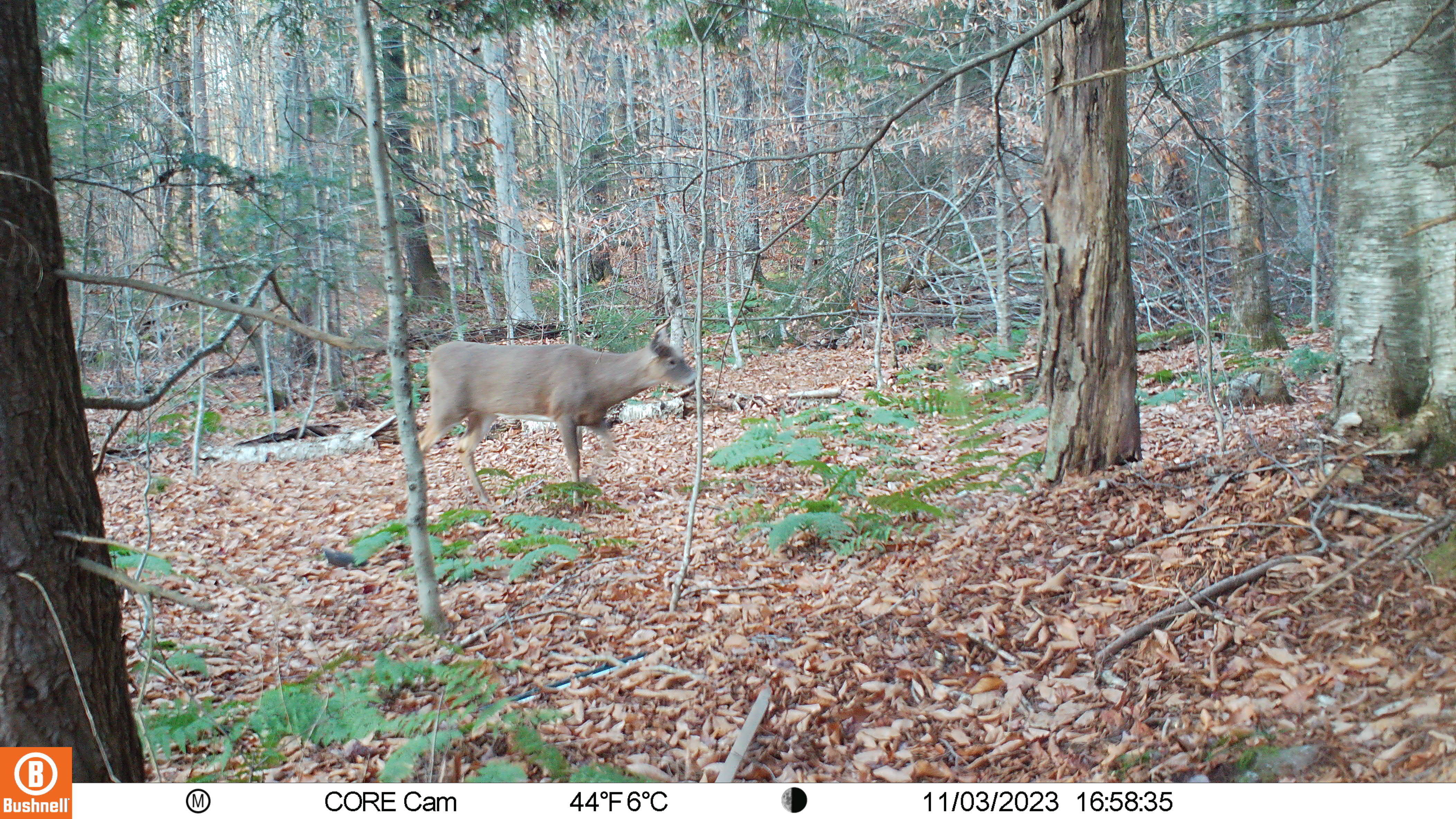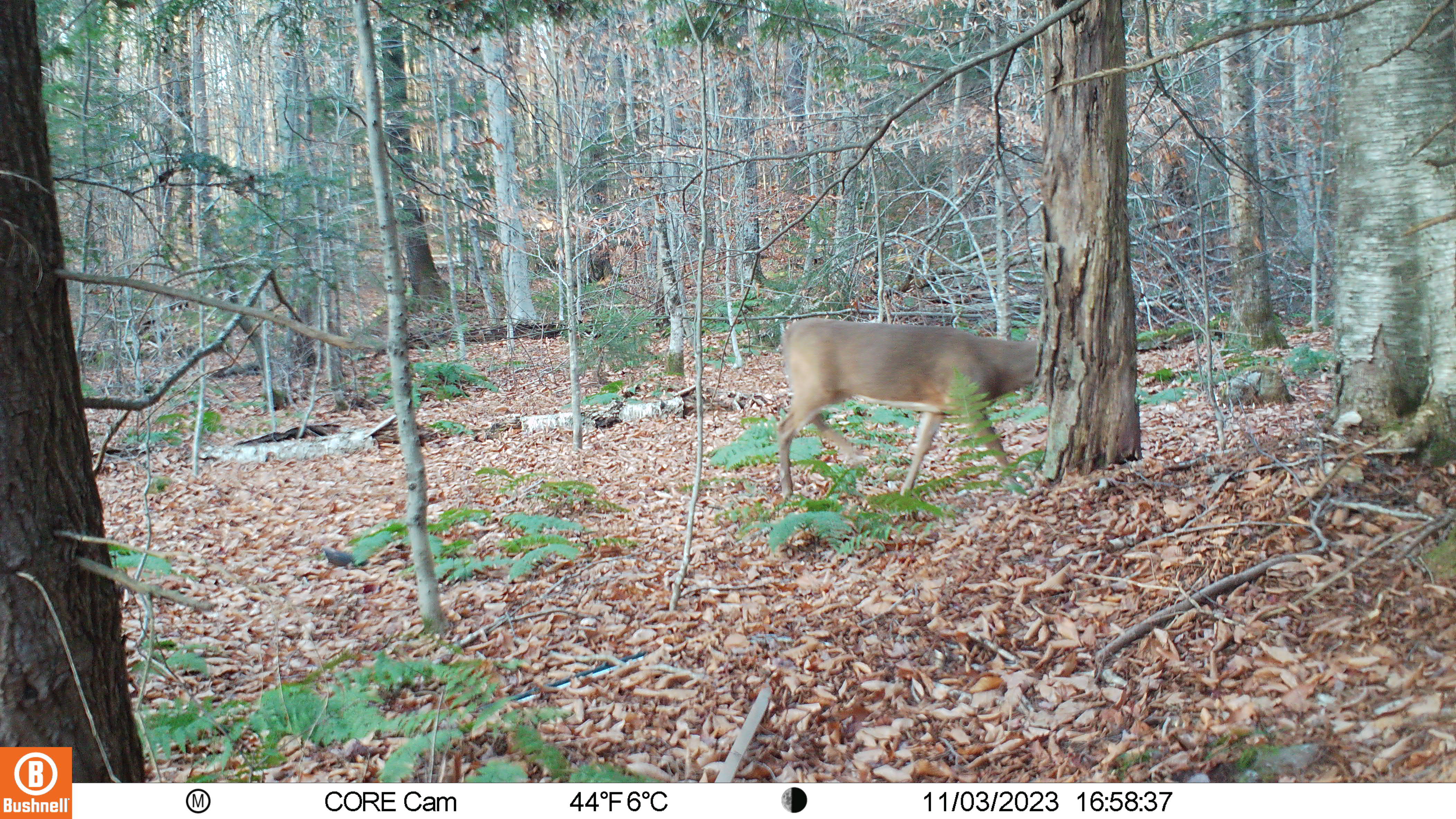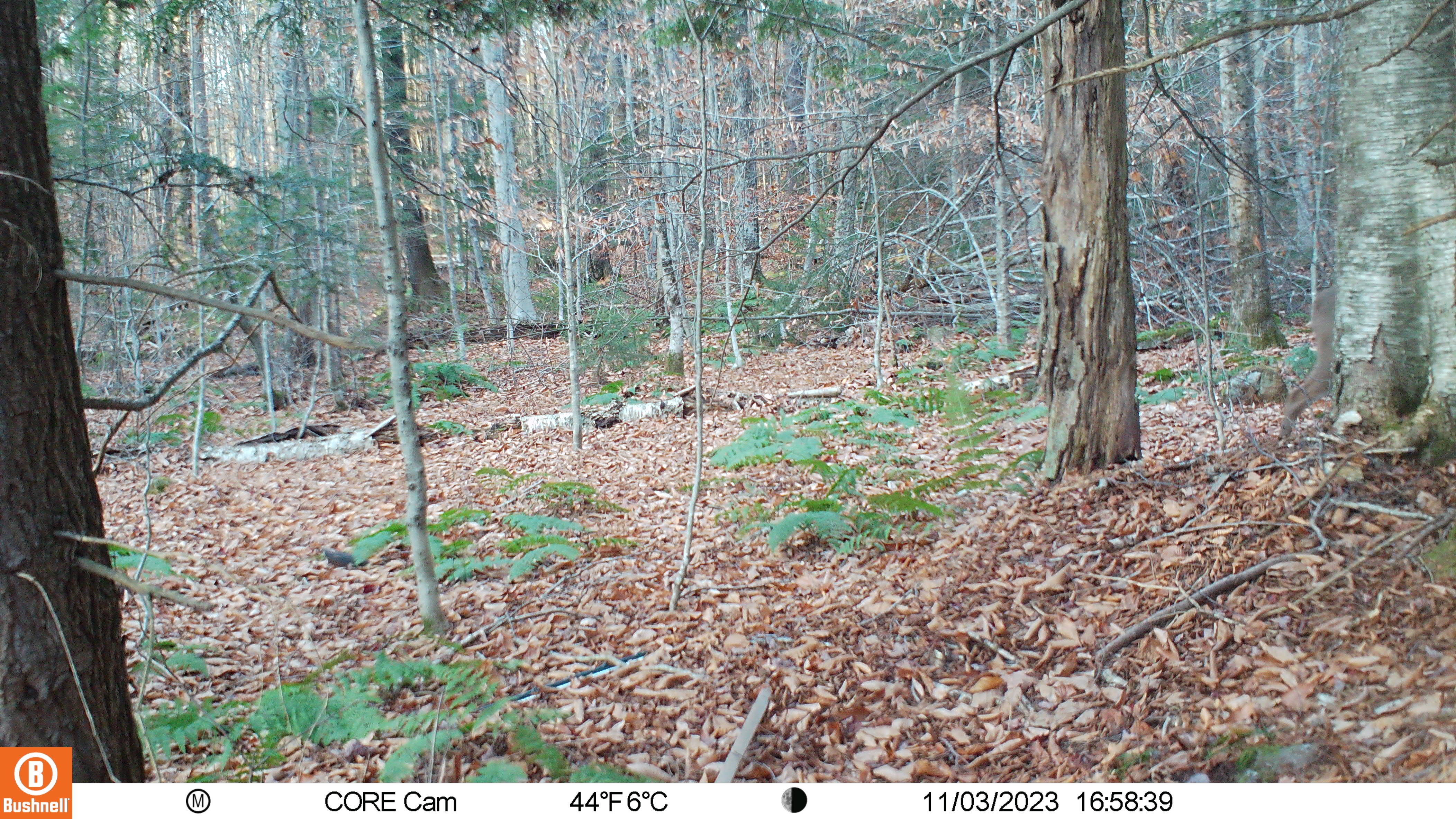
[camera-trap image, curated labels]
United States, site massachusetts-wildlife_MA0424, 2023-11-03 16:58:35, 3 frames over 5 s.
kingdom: Animalia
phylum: Chordata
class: Mammalia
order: Artiodactyla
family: Cervidae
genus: Odocoileus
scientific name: Odocoileus virginianus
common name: white-tailed deer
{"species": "white-tailed deer (Odocoileus virginianus)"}